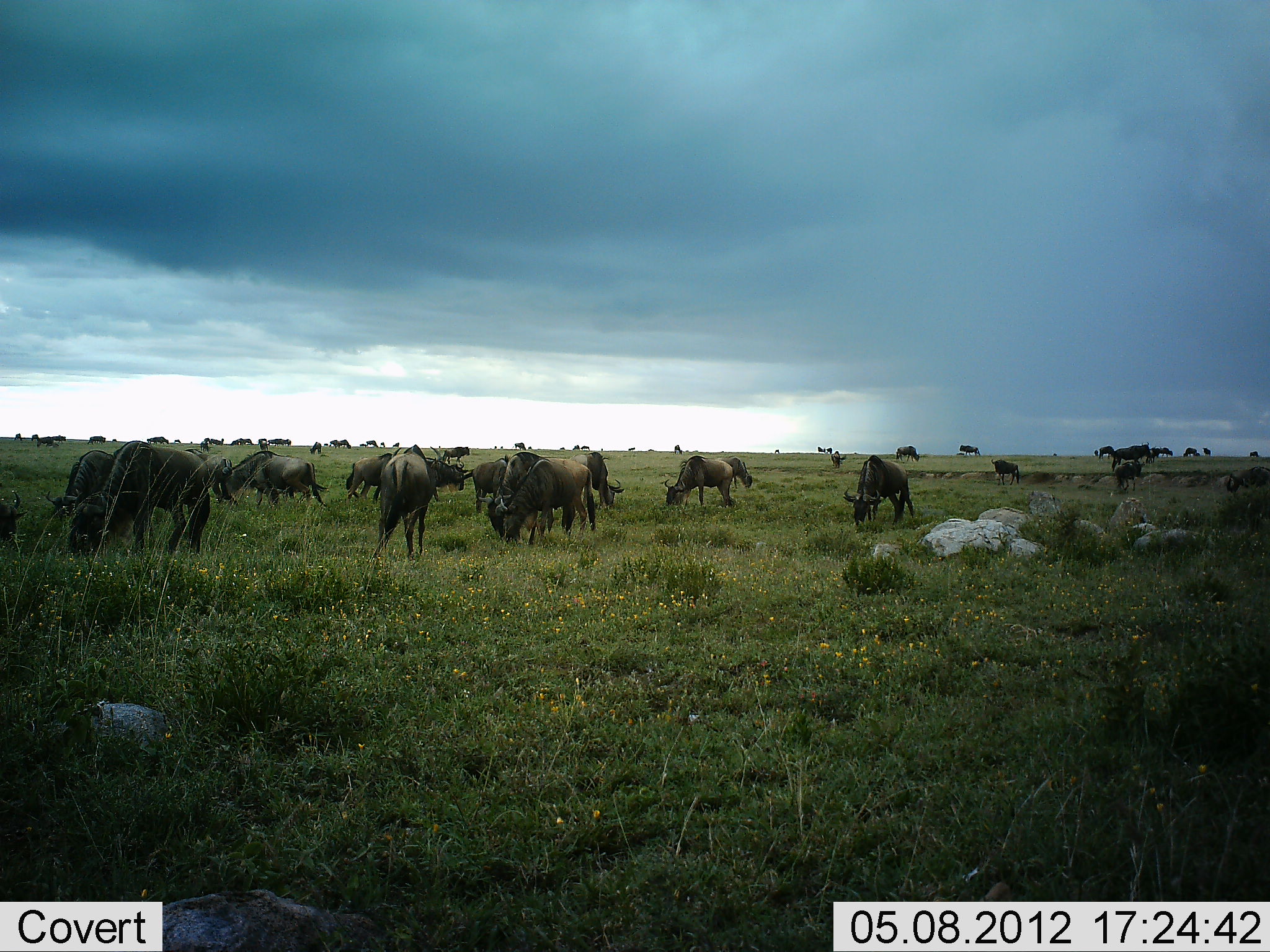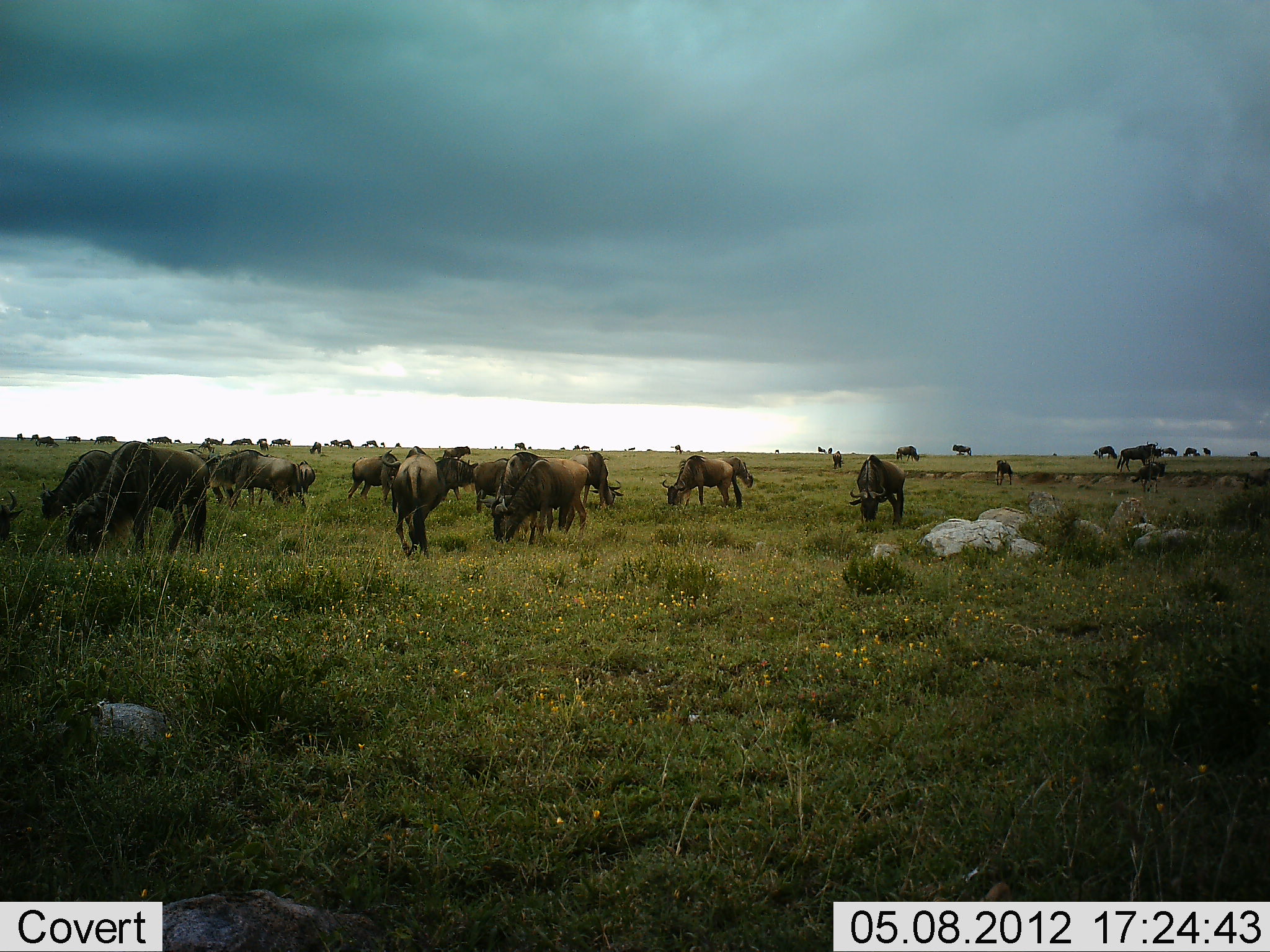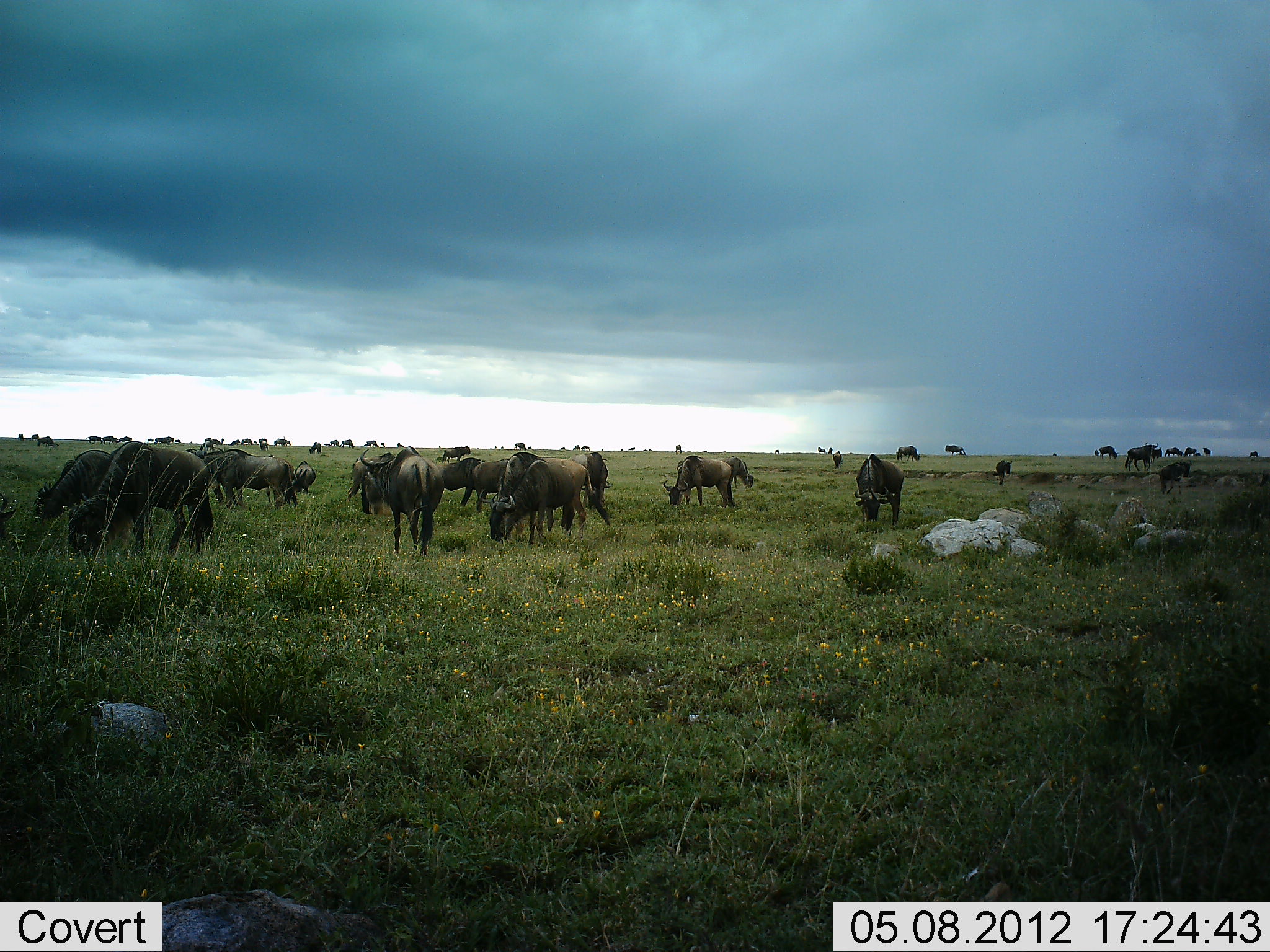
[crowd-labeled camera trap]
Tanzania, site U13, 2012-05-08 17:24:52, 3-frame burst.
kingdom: Animalia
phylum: Chordata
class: Mammalia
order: Artiodactyla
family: Bovidae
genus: Connochaetes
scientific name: Connochaetes taurinus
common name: blue wildebeest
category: wildebeest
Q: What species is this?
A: Wildebeest (blue wildebeest) (Connochaetes taurinus).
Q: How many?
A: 11-50.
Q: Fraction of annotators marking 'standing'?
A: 40%.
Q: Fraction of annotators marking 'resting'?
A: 0%.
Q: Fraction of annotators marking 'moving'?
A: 40%.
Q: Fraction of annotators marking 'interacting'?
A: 0%.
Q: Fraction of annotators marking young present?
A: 20%.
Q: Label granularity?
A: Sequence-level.